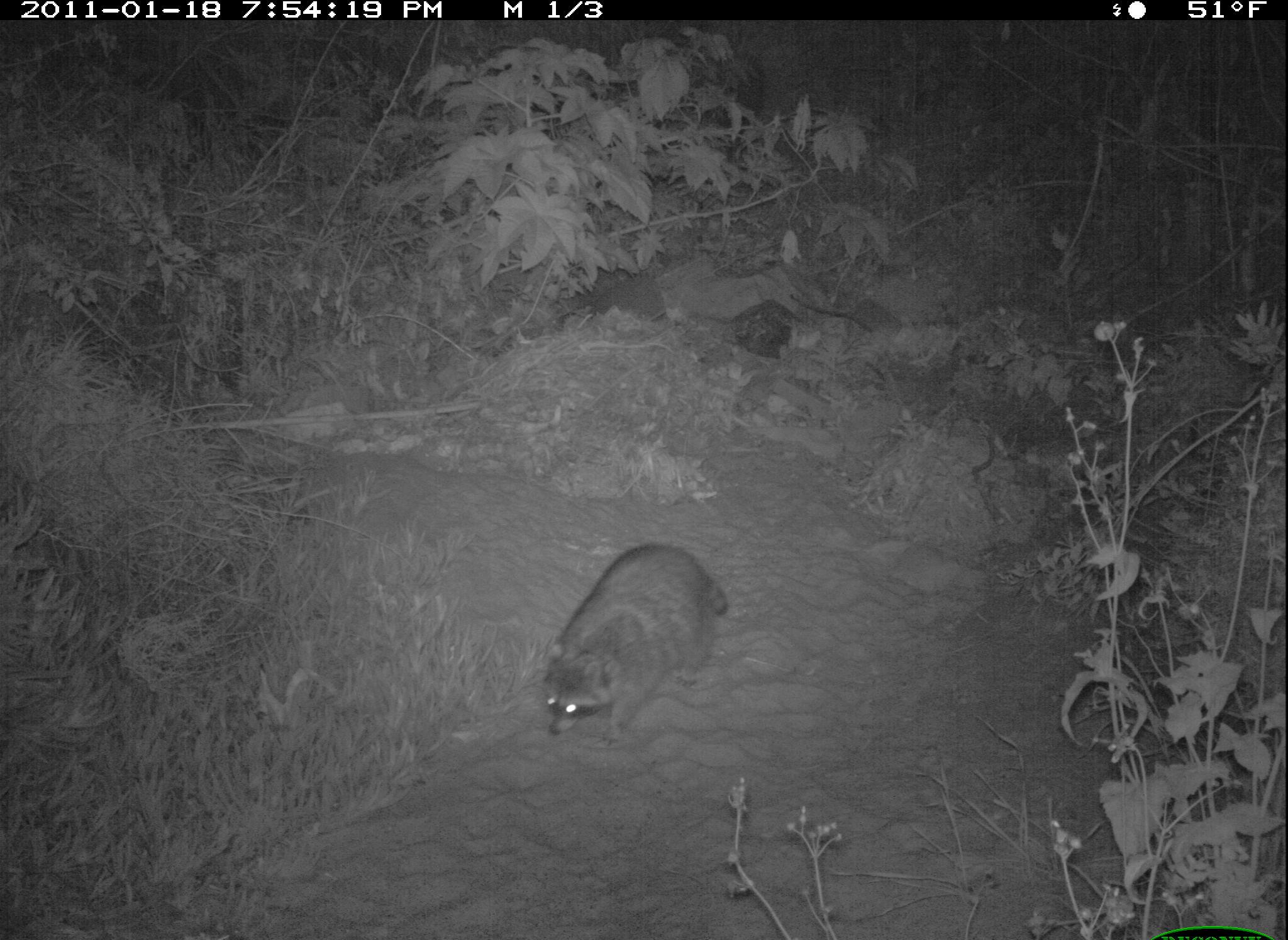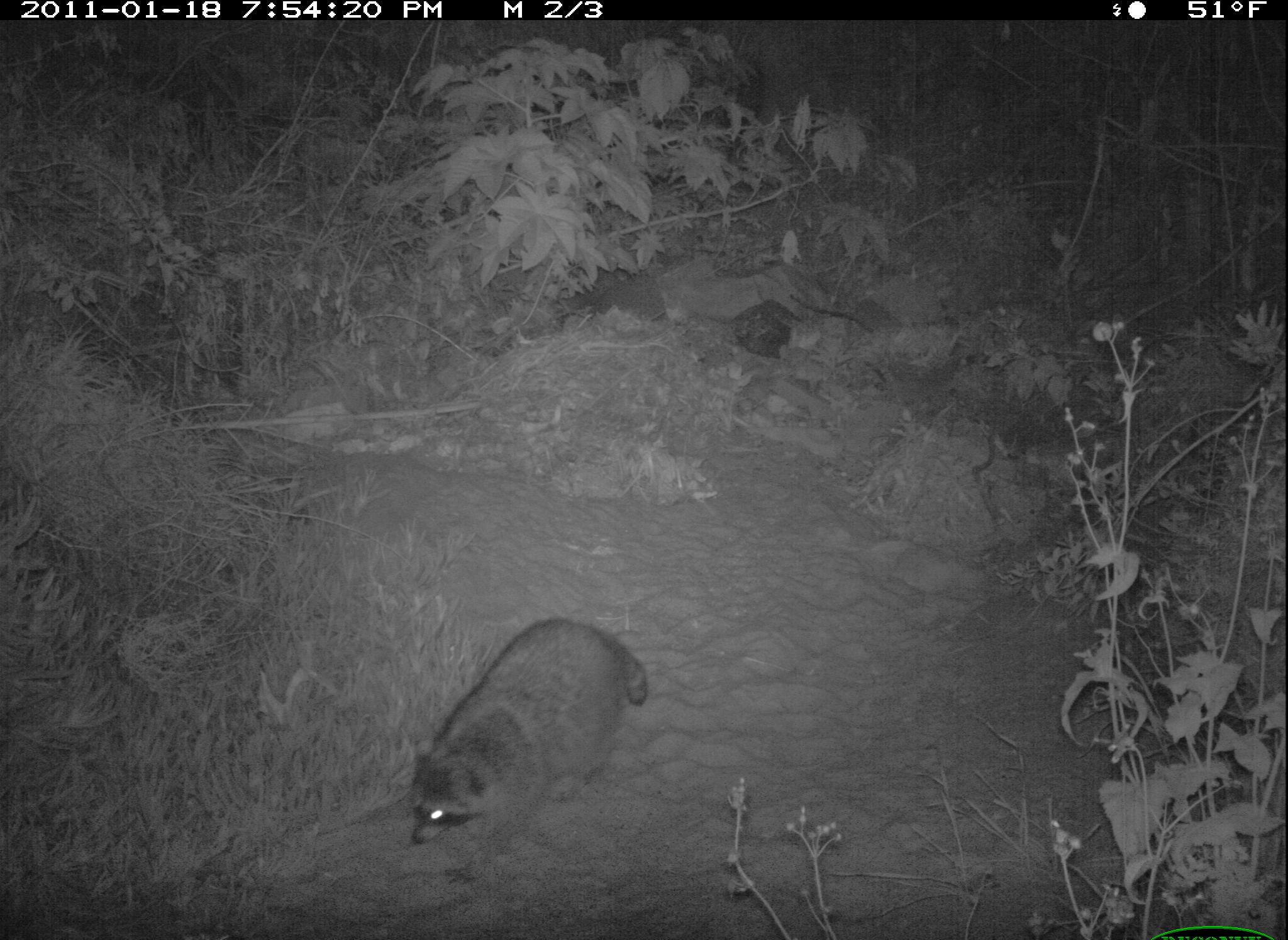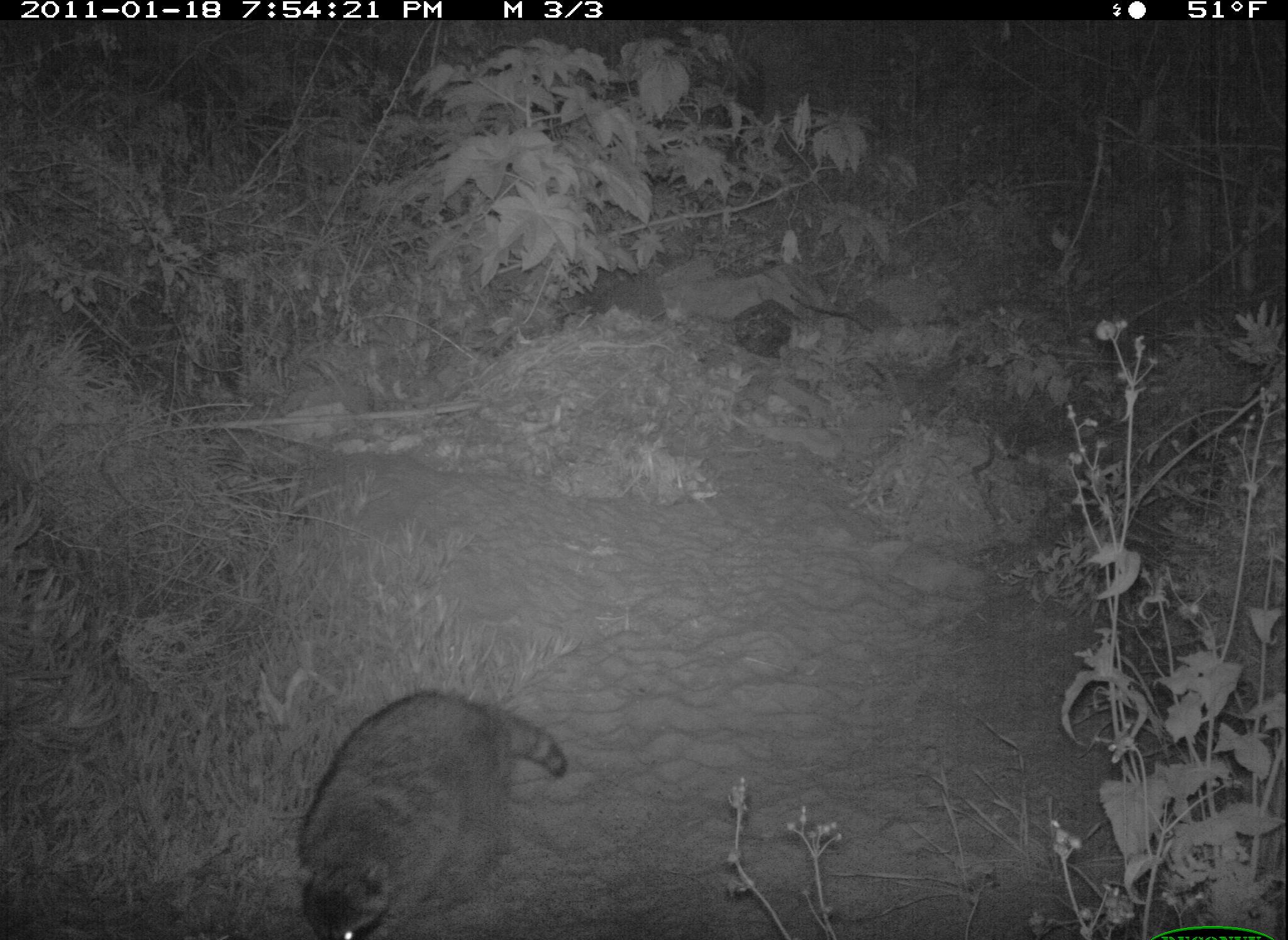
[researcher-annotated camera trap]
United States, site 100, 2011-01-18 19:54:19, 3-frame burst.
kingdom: Animalia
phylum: Chordata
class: Mammalia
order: Carnivora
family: Procyonidae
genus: Procyon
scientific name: Procyon lotor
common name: raccoon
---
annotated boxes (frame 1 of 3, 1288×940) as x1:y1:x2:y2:
raccoon: 515:536:752:751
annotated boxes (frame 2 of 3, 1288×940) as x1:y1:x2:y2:
raccoon: 361:607:678:892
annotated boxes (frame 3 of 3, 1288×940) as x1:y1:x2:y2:
raccoon: 285:668:586:937